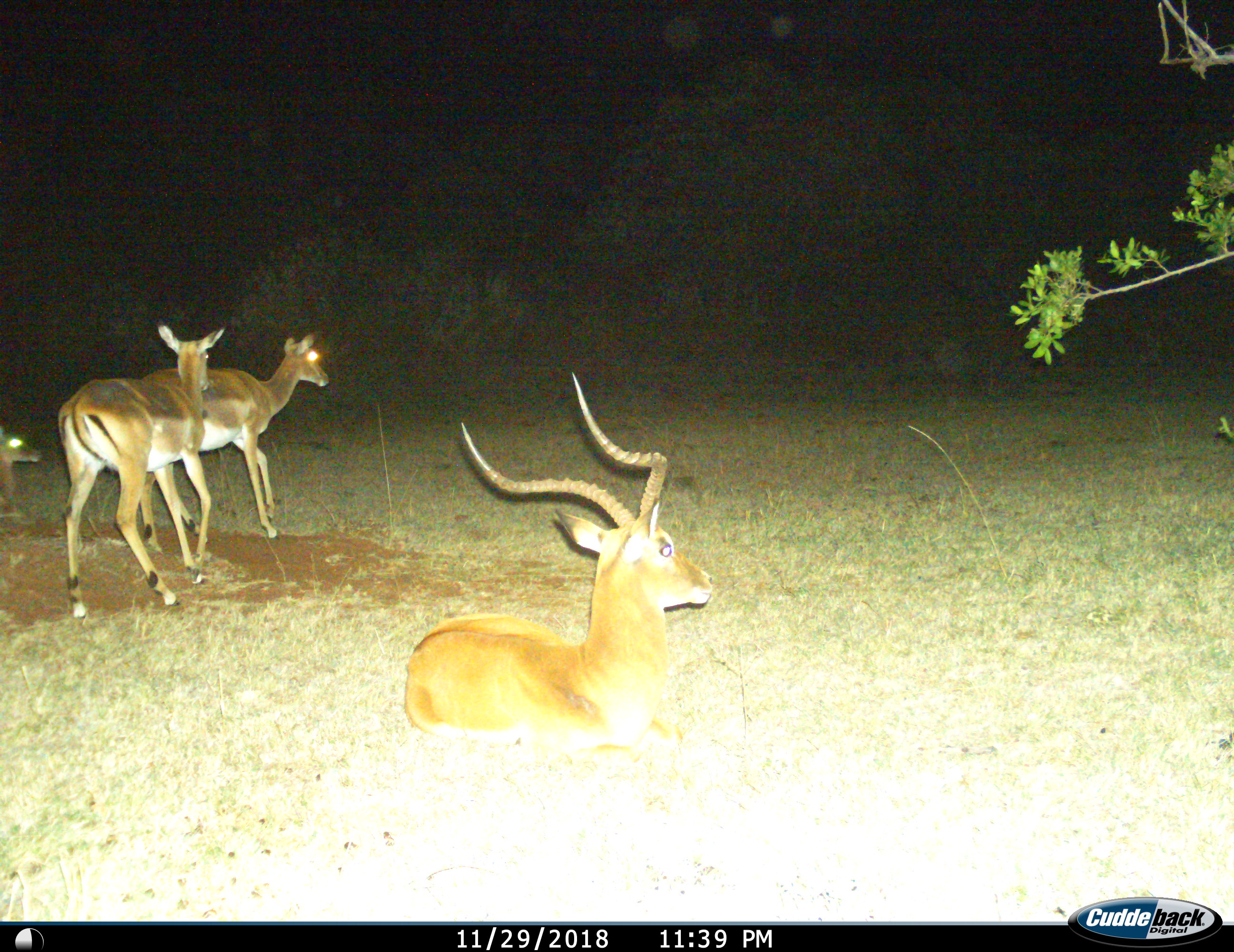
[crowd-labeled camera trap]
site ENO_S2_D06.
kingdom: Animalia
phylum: Chordata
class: Mammalia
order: Artiodactyla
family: Bovidae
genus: Aepyceros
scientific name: Aepyceros melampus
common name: impala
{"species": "impala (Aepyceros melampus)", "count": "4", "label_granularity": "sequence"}